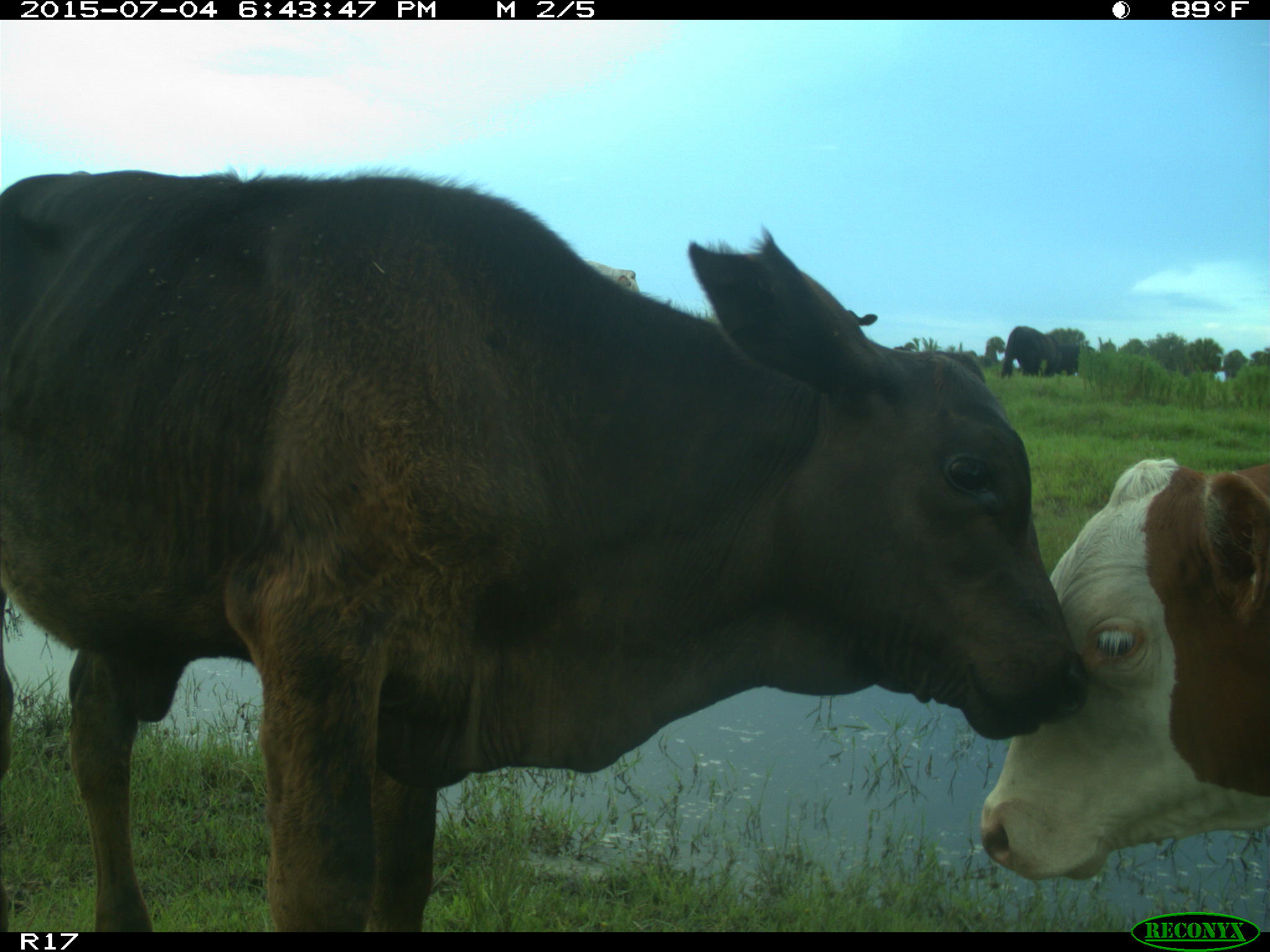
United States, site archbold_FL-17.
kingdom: Animalia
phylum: Chordata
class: Mammalia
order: Artiodactyla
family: Bovidae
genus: Bos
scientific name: Bos taurus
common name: domestic cow